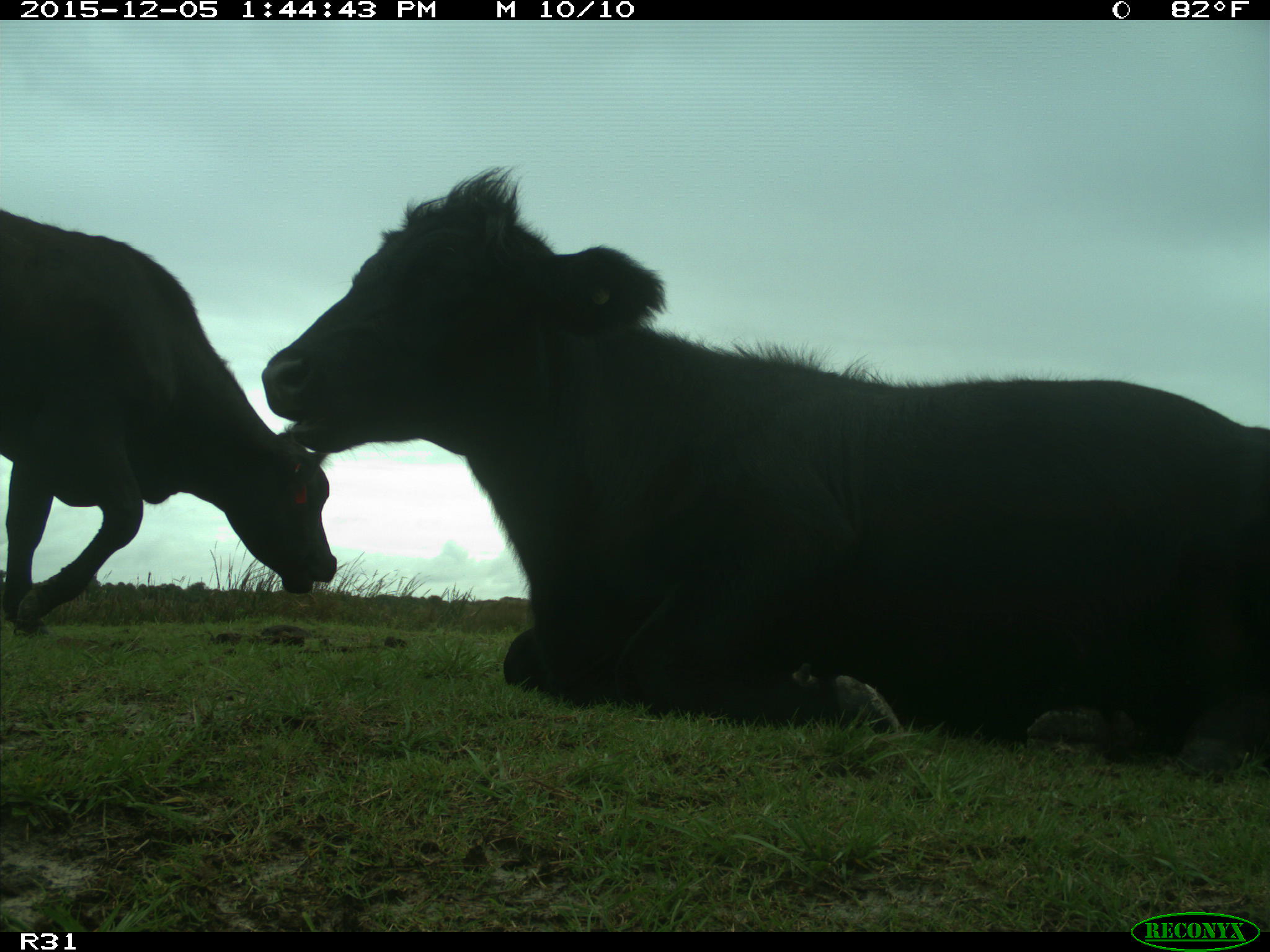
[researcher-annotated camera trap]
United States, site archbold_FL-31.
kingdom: Animalia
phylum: Chordata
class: Mammalia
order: Artiodactyla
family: Bovidae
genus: Bos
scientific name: Bos taurus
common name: domestic cow